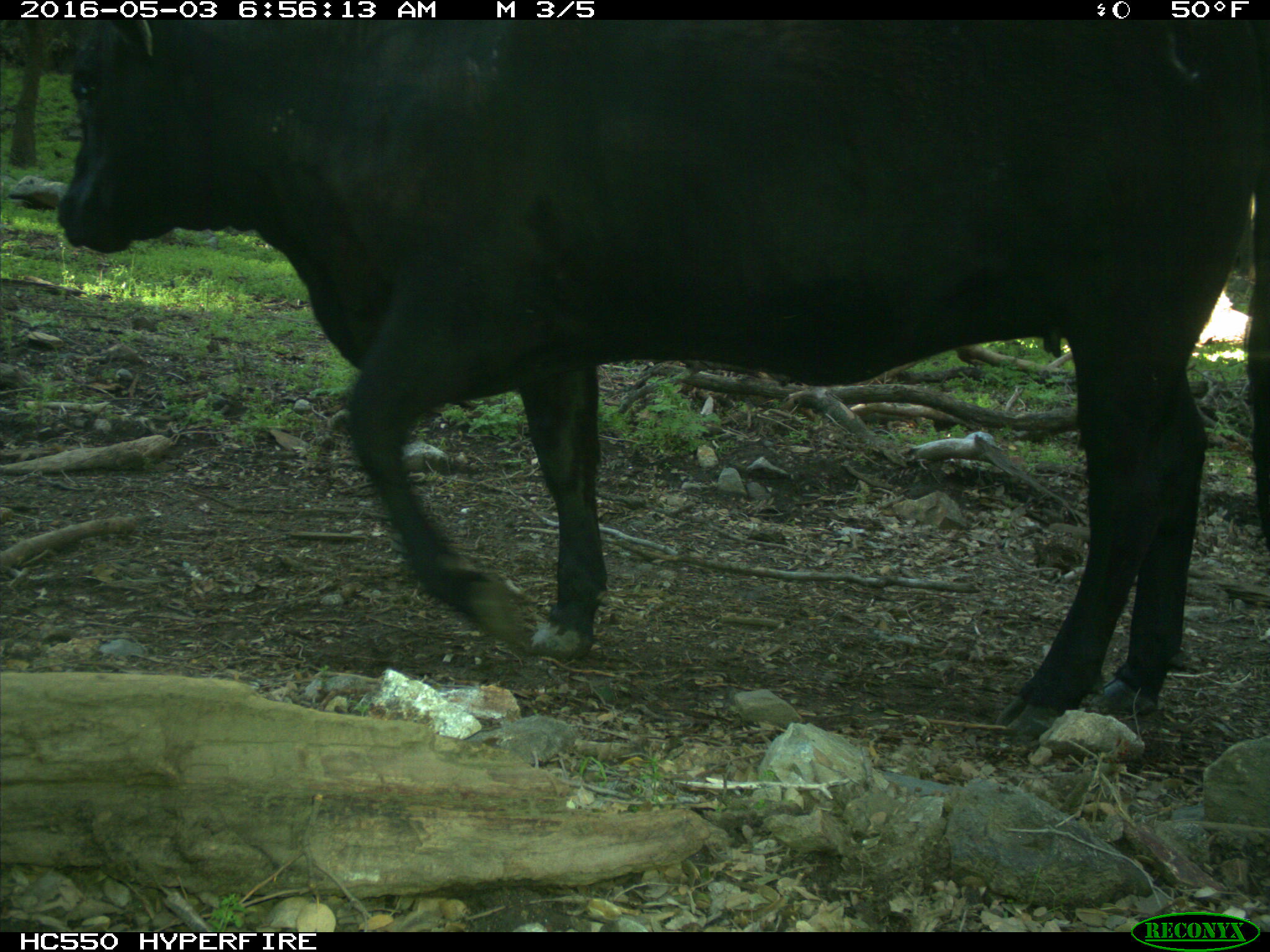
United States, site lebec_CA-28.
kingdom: Animalia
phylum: Chordata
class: Mammalia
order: Artiodactyla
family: Bovidae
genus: Bos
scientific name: Bos taurus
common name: domestic cow